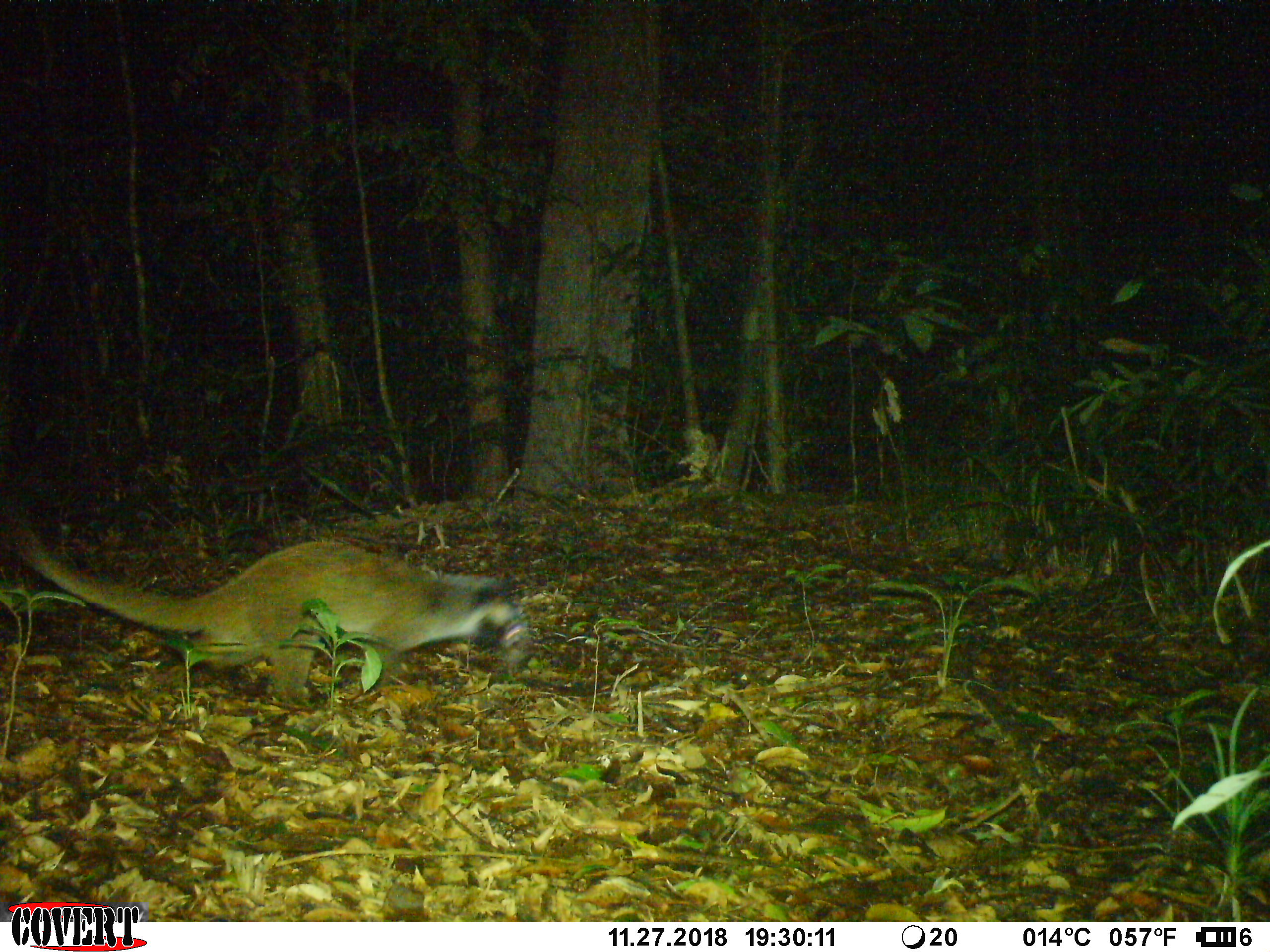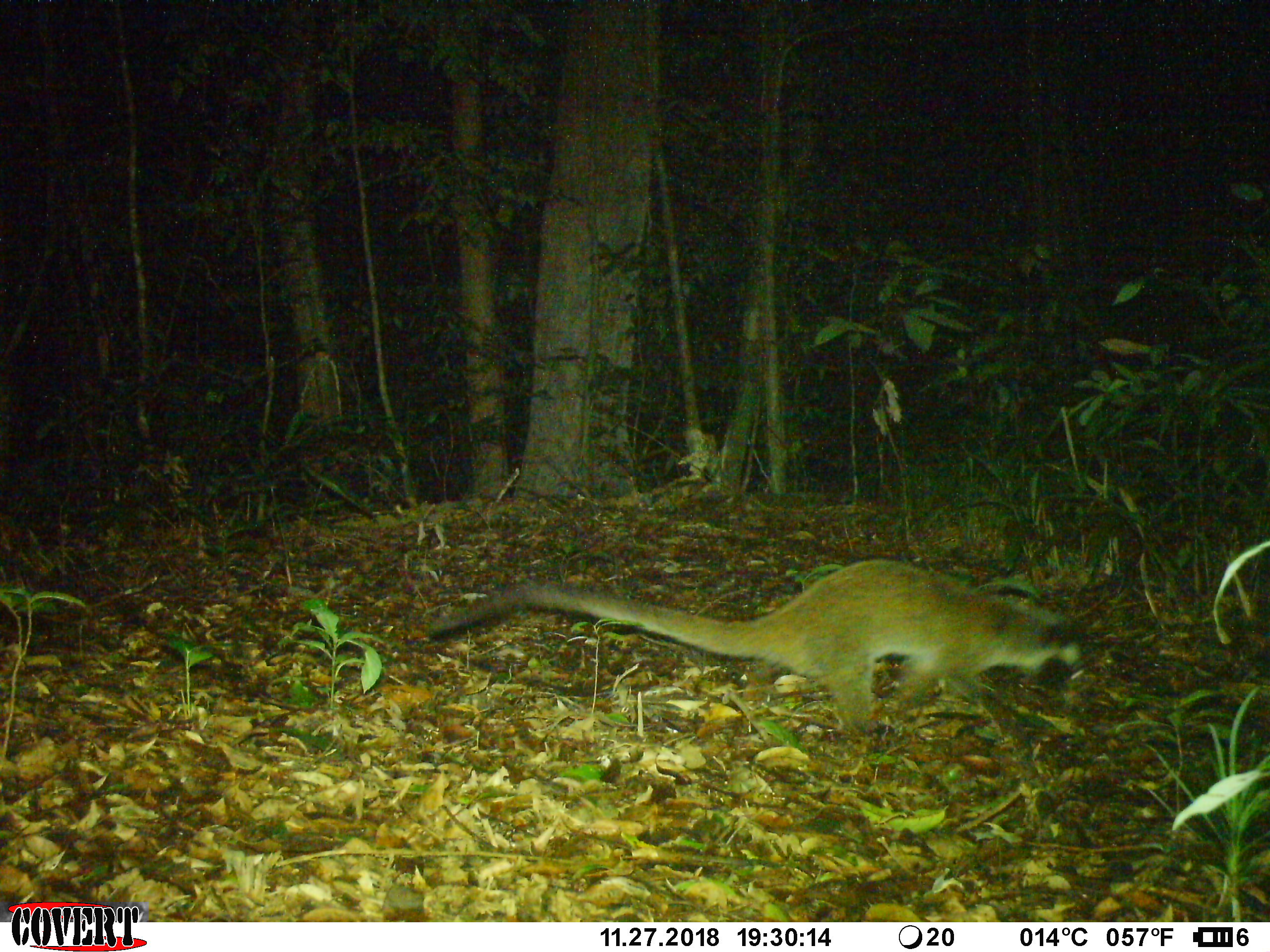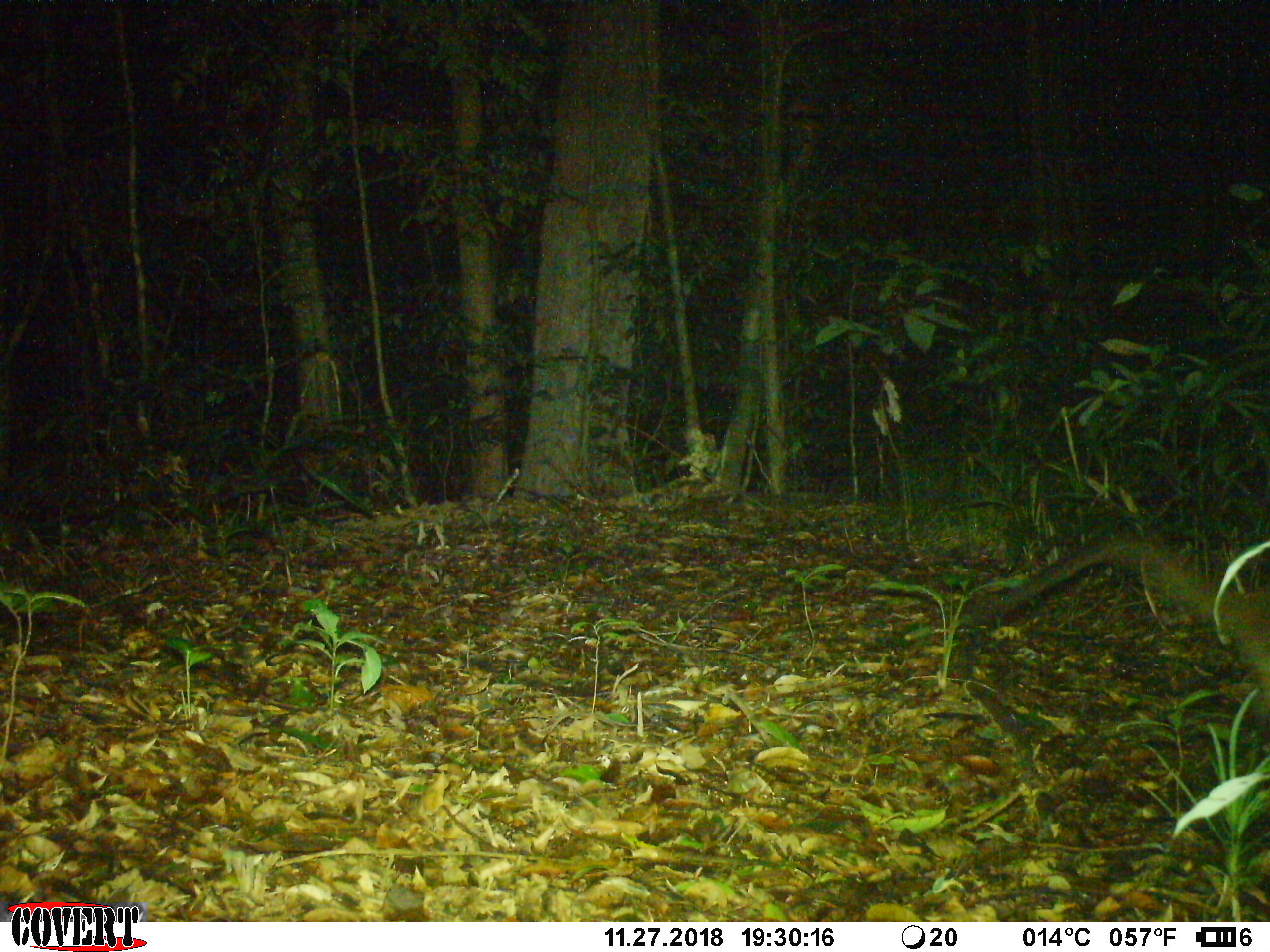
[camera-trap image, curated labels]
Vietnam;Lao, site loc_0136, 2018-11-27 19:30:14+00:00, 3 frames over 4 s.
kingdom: Animalia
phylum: Chordata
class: Mammalia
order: Carnivora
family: Viverridae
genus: Paguma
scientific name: Paguma larvata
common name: masked palm civet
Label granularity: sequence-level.